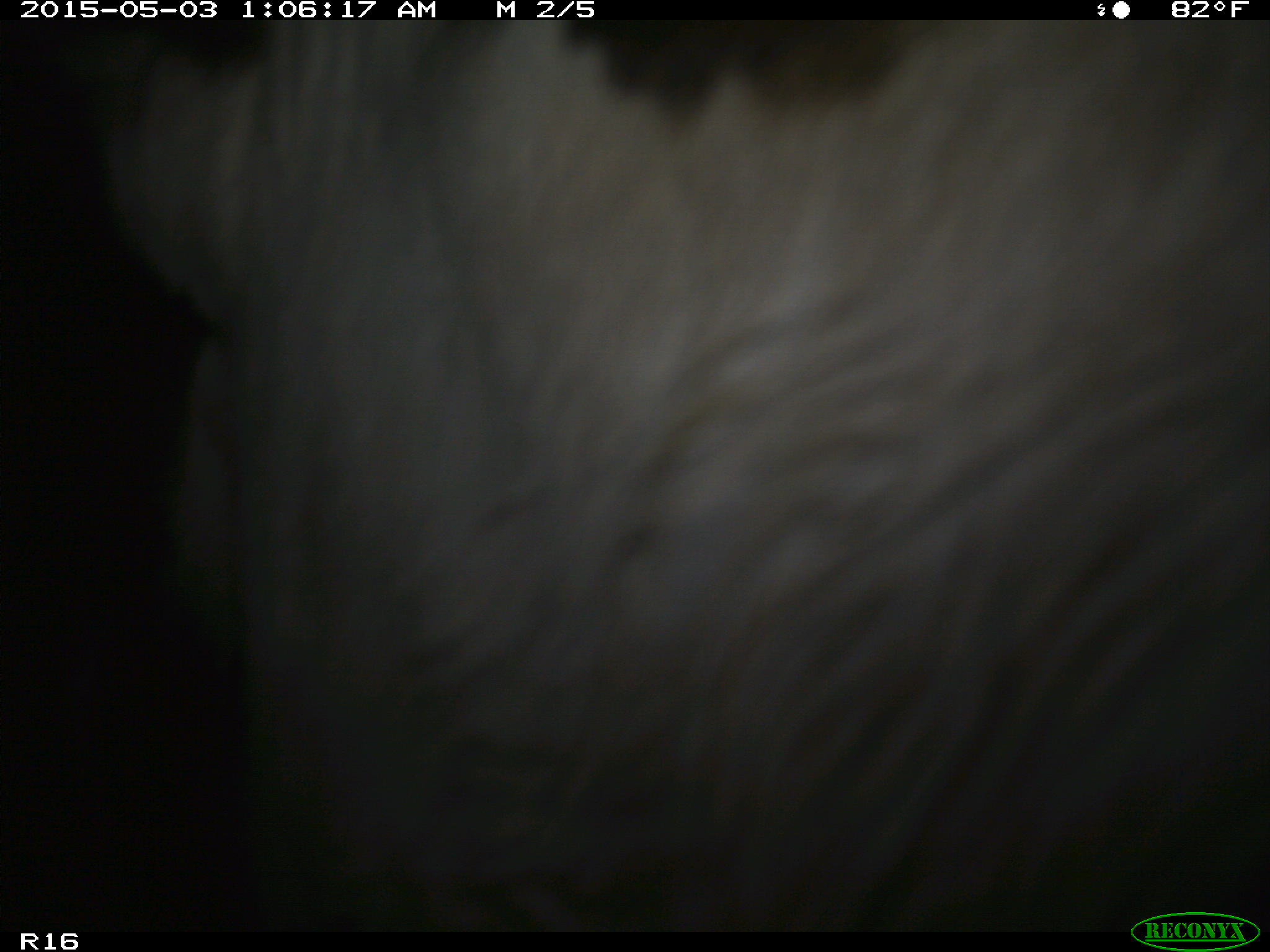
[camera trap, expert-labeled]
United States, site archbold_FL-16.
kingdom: Animalia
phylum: Chordata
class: Mammalia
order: Artiodactyla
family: Bovidae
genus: Bos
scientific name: Bos taurus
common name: domestic cow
Bos taurus (domestic cow).